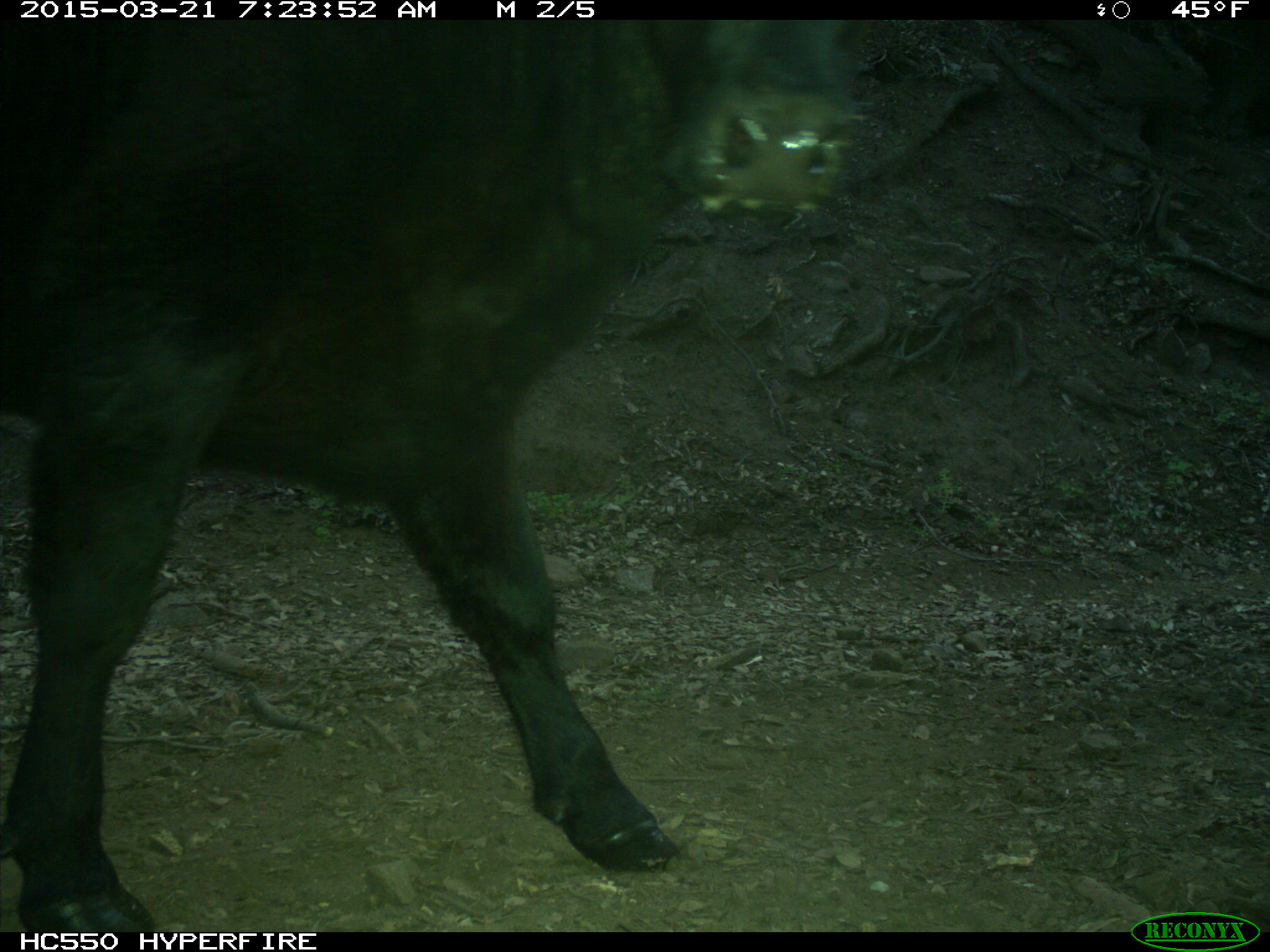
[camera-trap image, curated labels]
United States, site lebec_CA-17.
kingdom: Animalia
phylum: Chordata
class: Mammalia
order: Artiodactyla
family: Bovidae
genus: Bos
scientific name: Bos taurus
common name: domestic cow